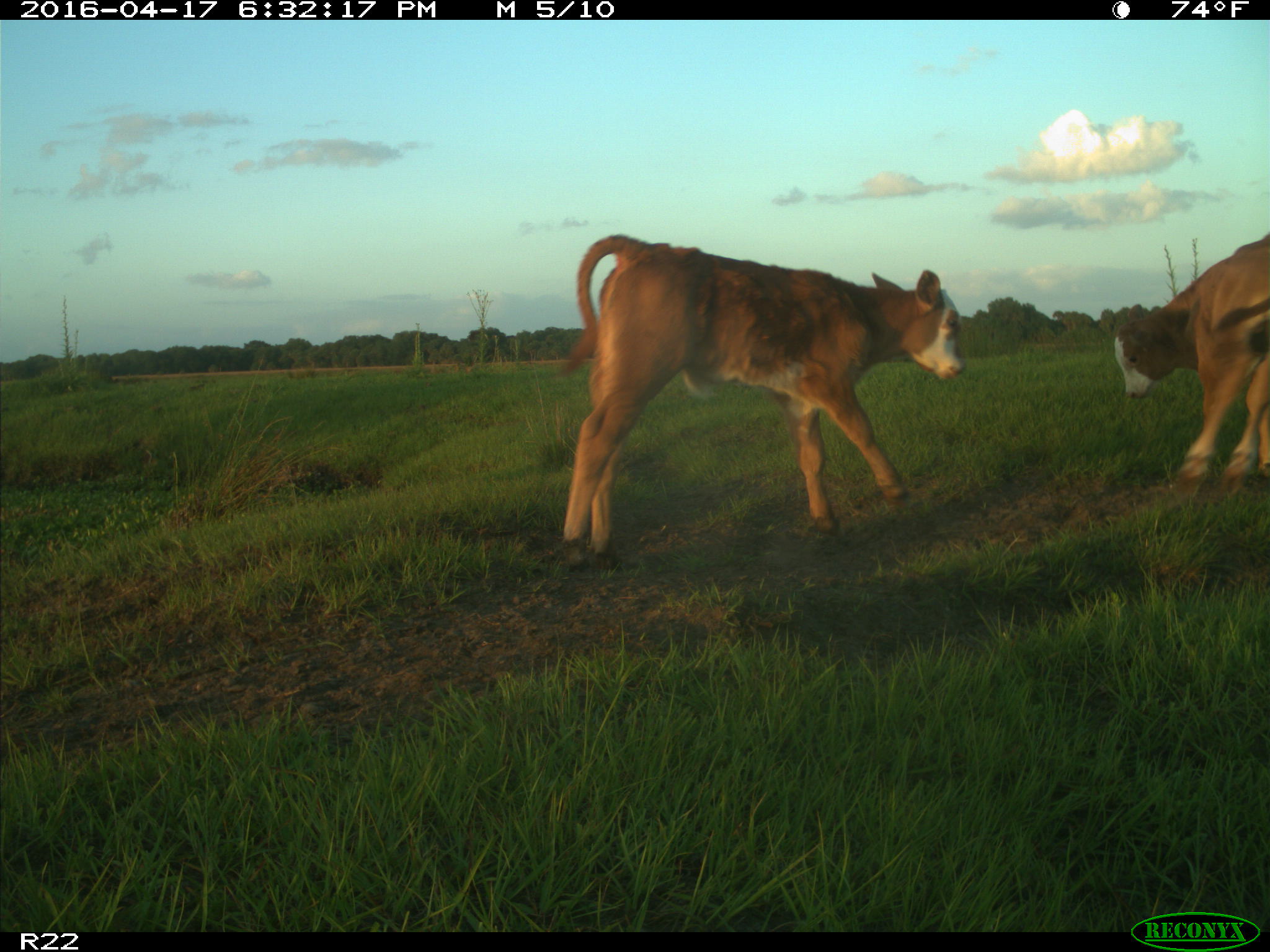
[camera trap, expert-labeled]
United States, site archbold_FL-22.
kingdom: Animalia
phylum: Chordata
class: Mammalia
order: Artiodactyla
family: Bovidae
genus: Bos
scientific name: Bos taurus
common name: domestic cow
Bos taurus (domestic cow).